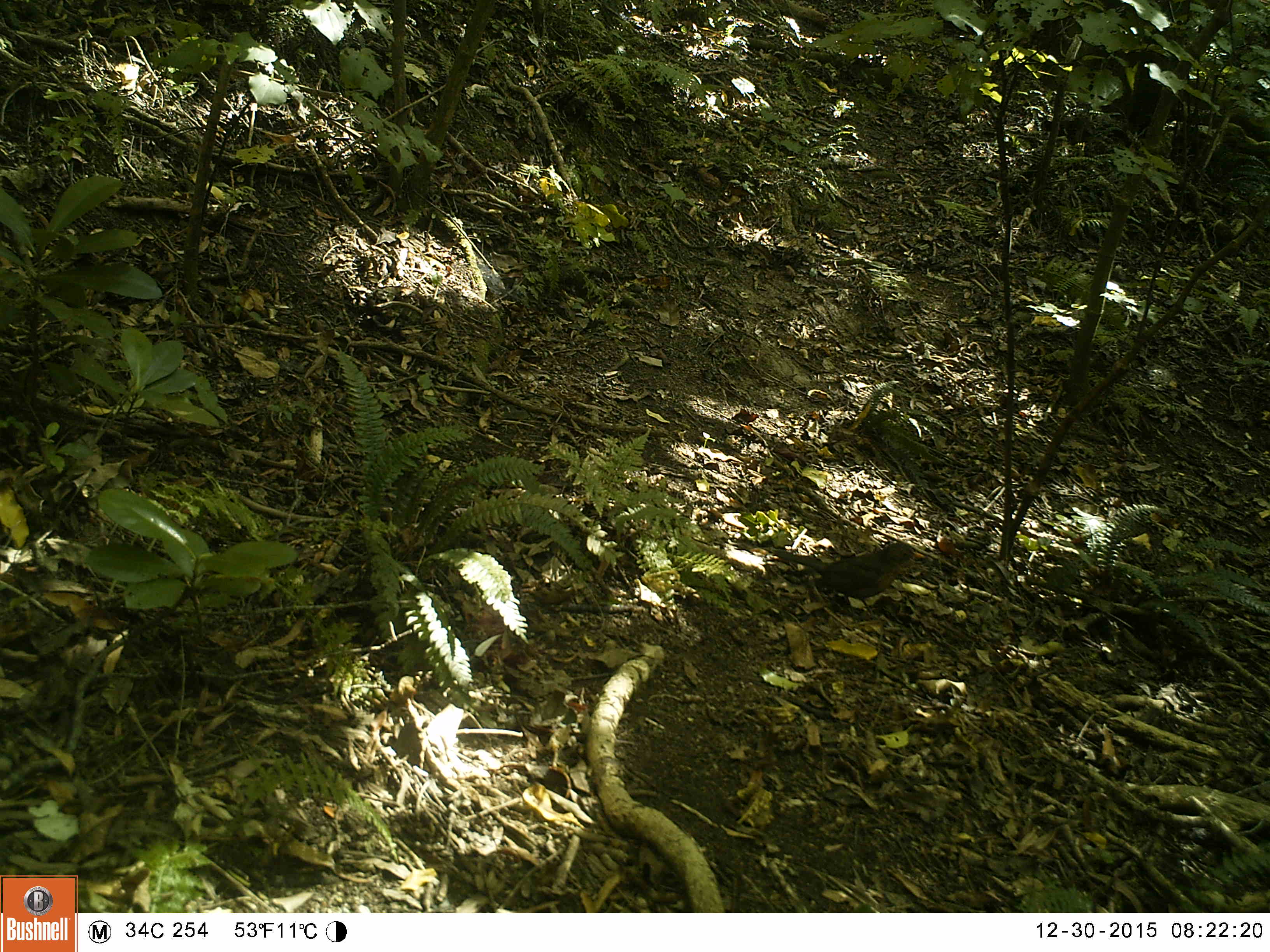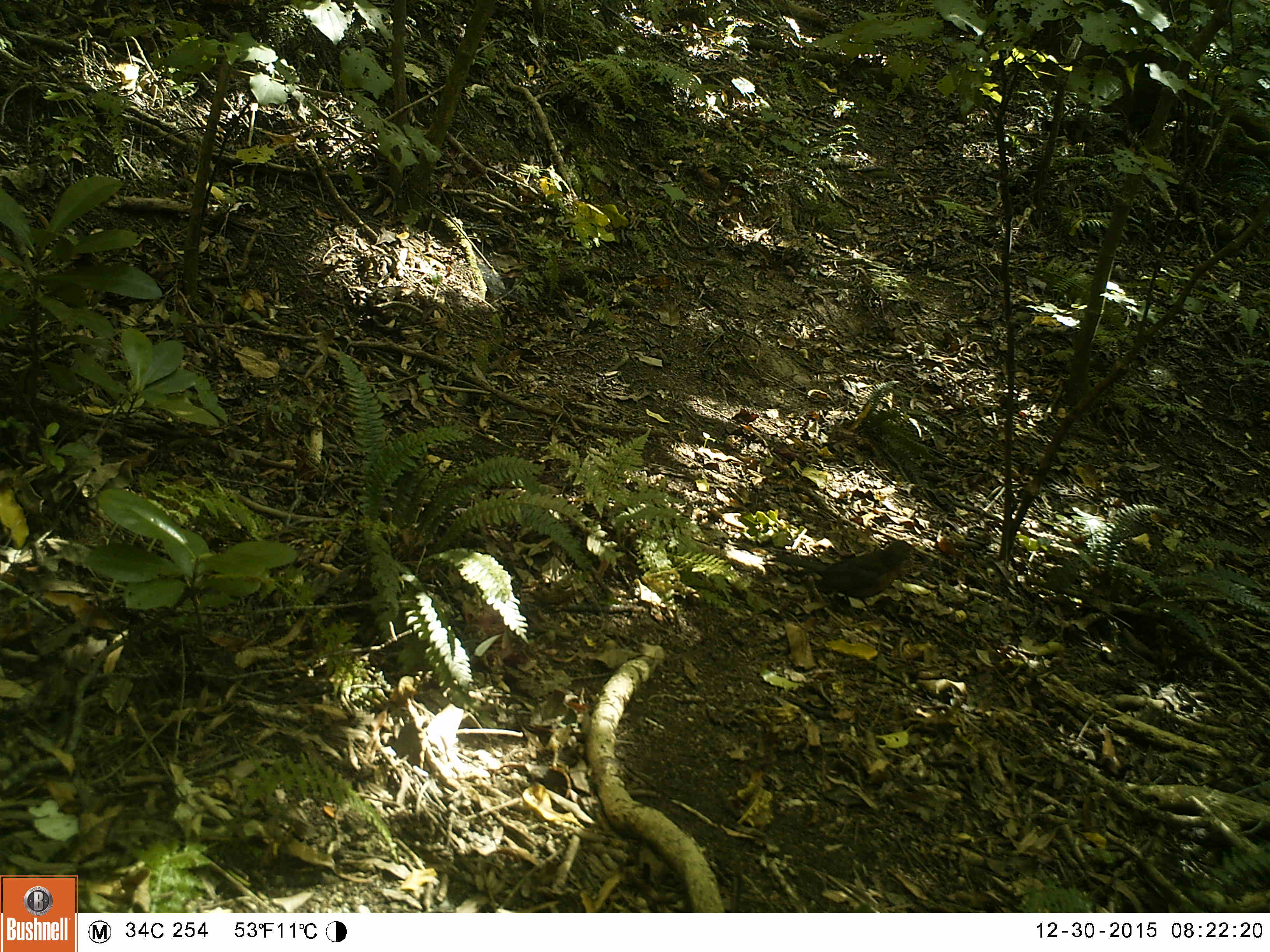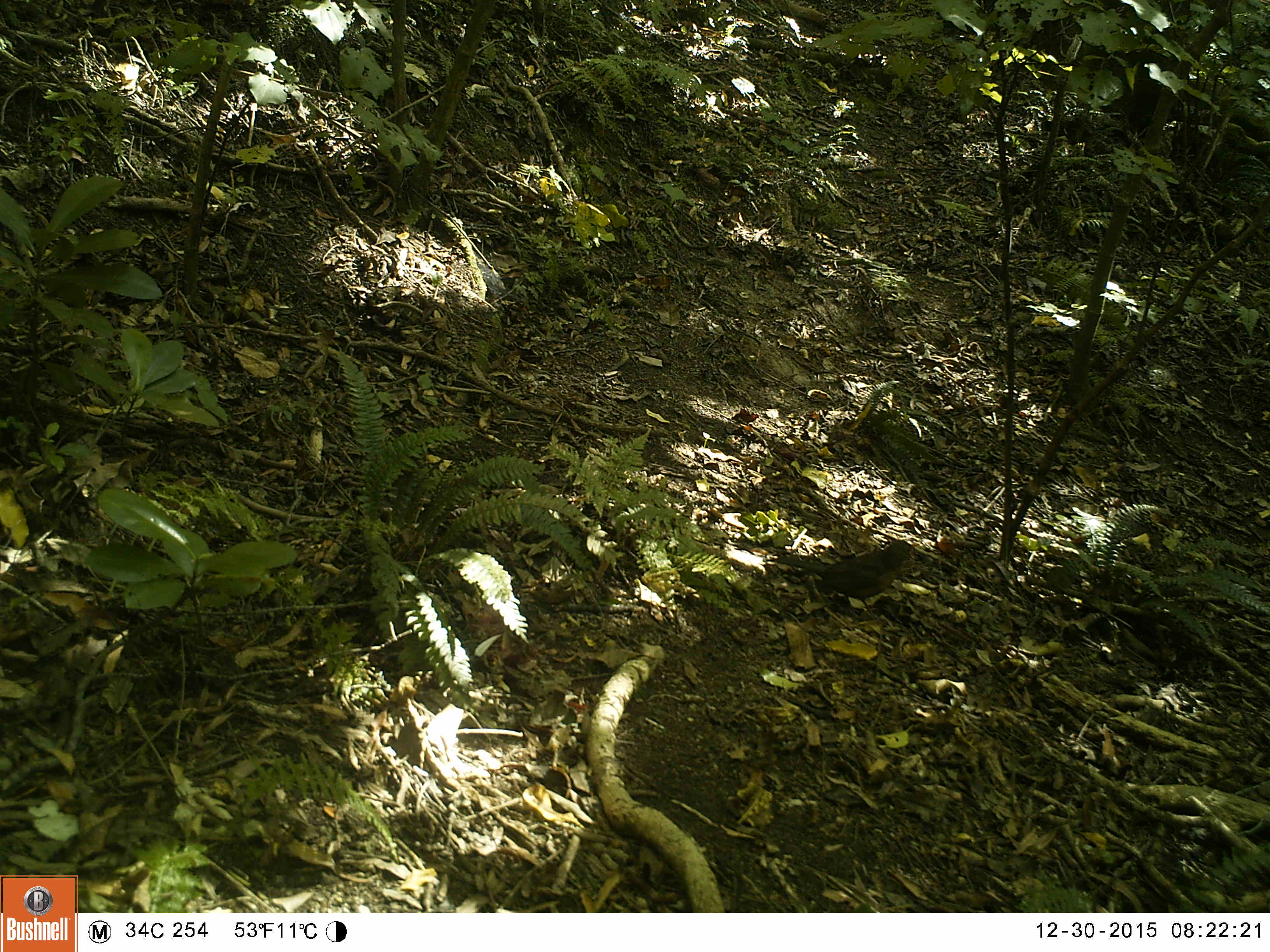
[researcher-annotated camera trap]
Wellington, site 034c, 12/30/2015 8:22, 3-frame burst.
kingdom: Animalia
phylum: Chordata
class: Aves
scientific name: Aves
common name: bird